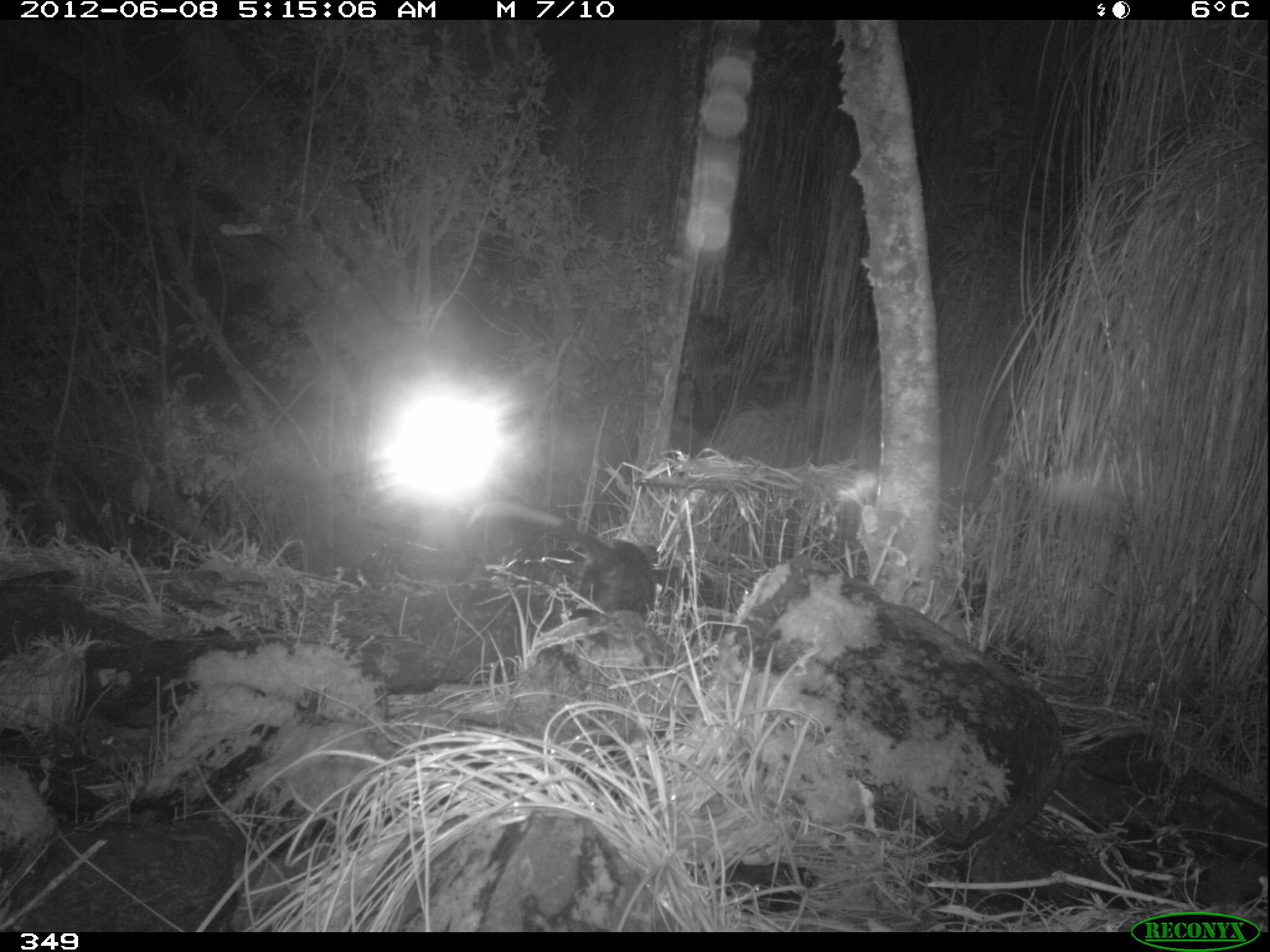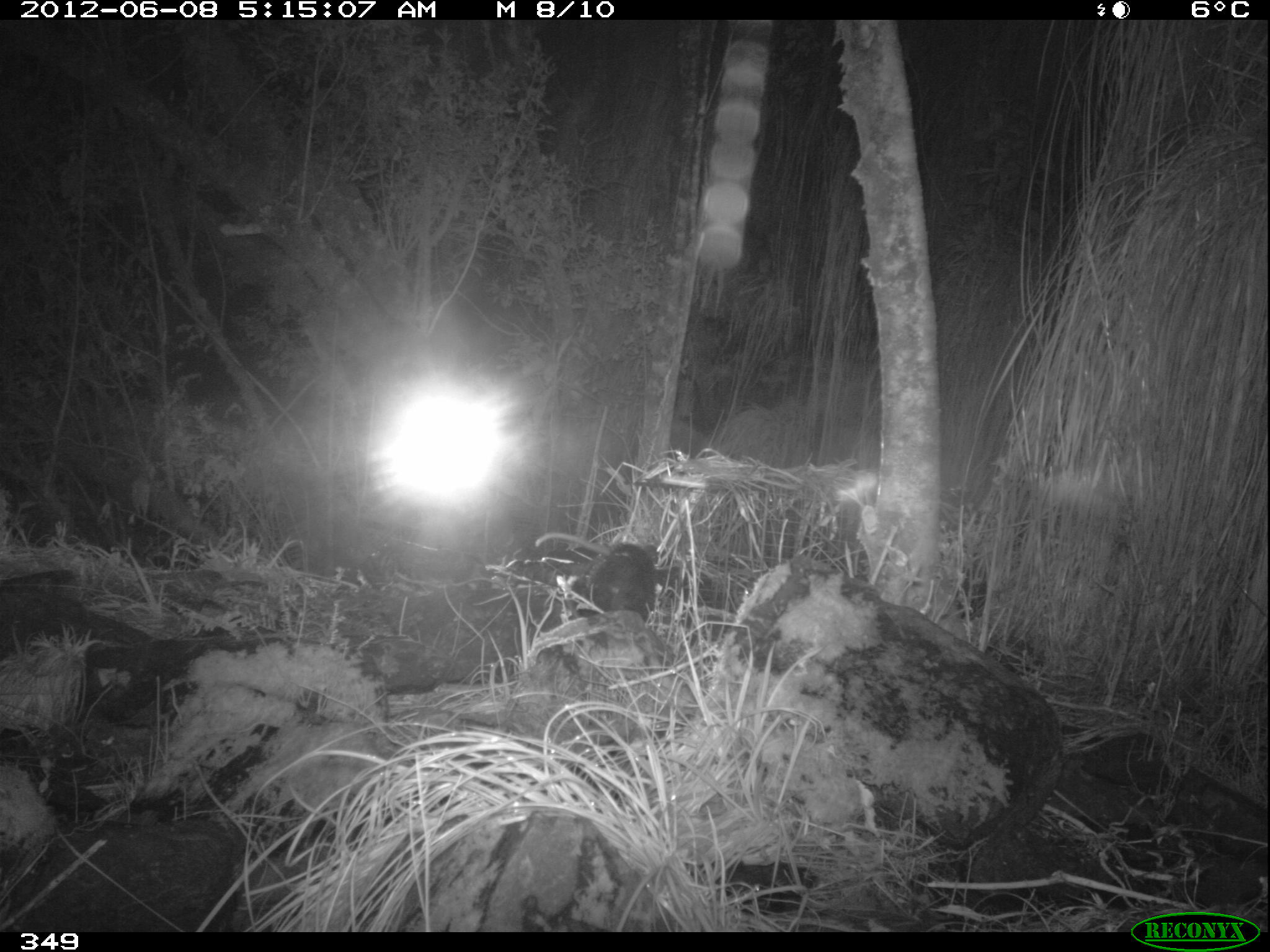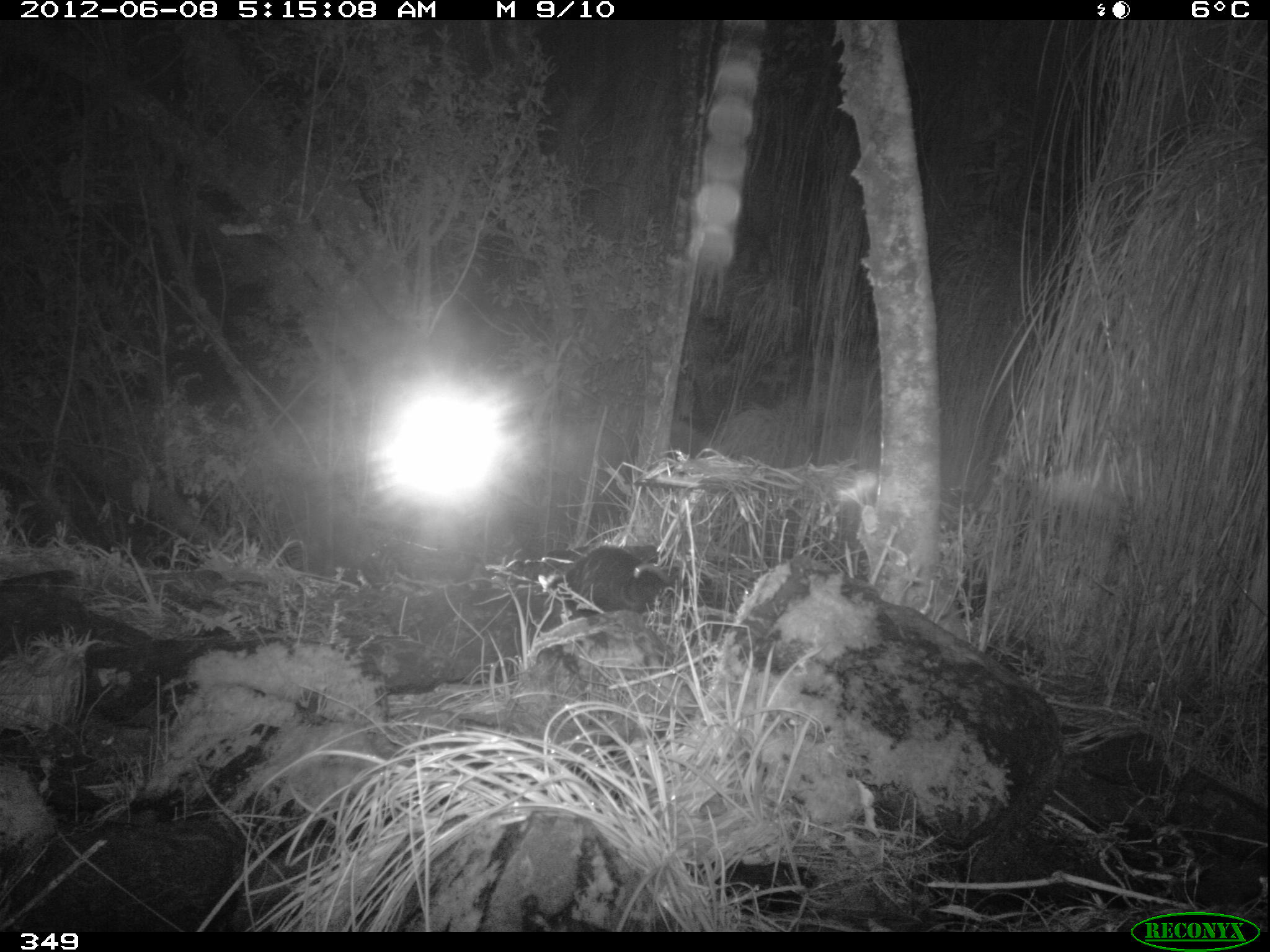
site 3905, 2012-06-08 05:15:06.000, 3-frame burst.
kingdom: Animalia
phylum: Chordata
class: Mammalia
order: Didelphimorphia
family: Didelphidae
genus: Didelphis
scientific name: Didelphis pernigra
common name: andean white-eared opossum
Didelphis pernigra (andean white-eared opossum).